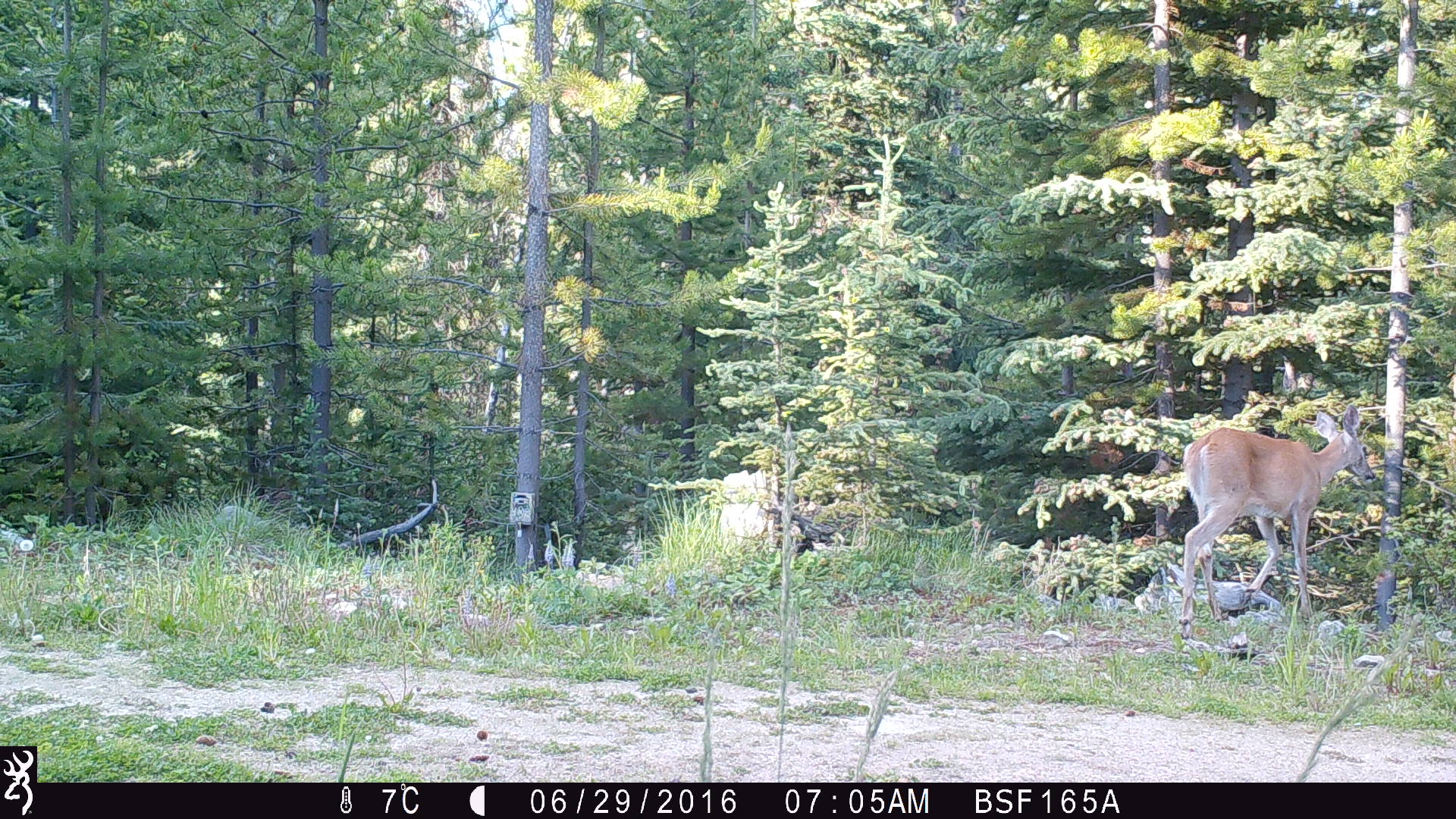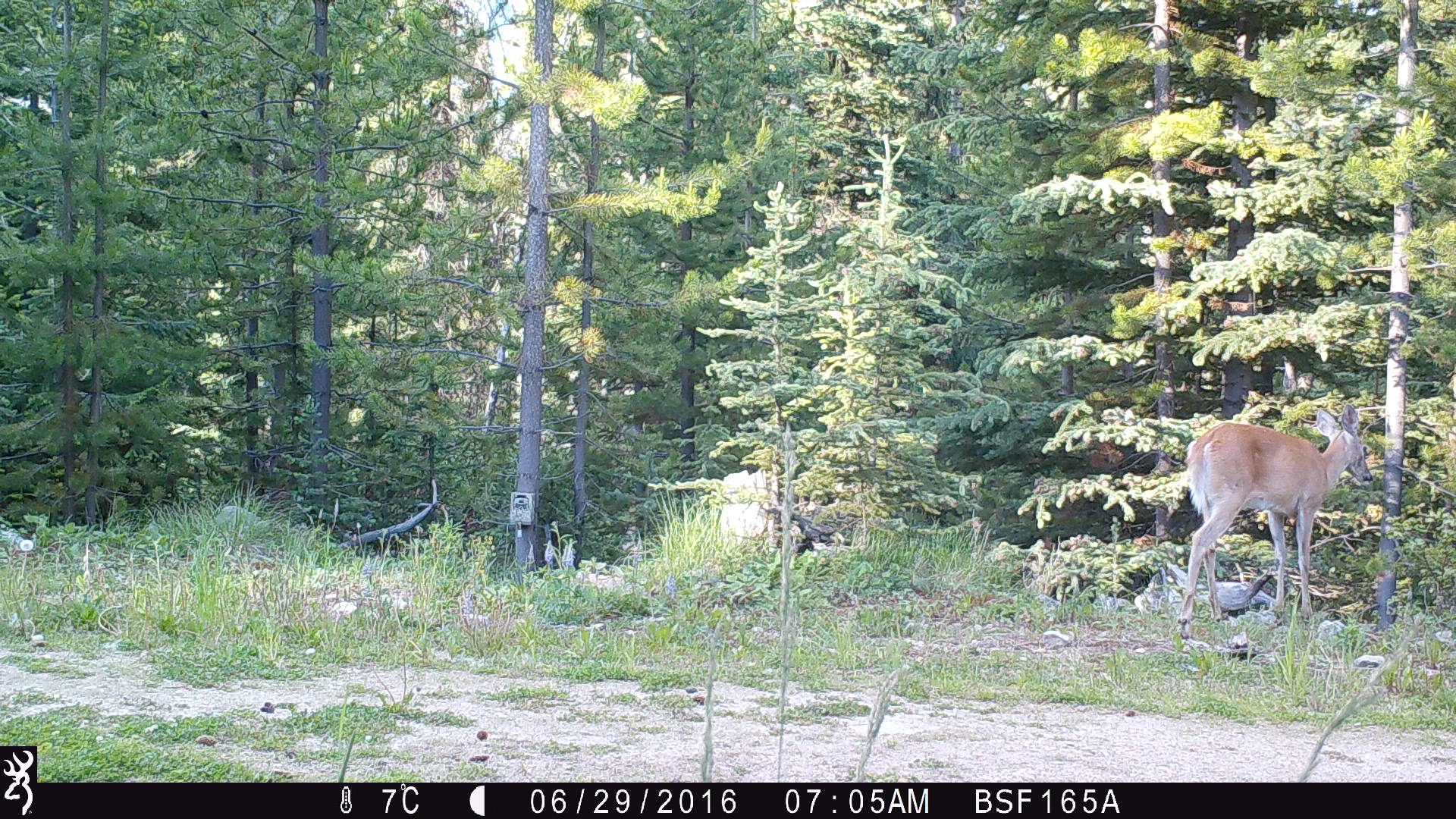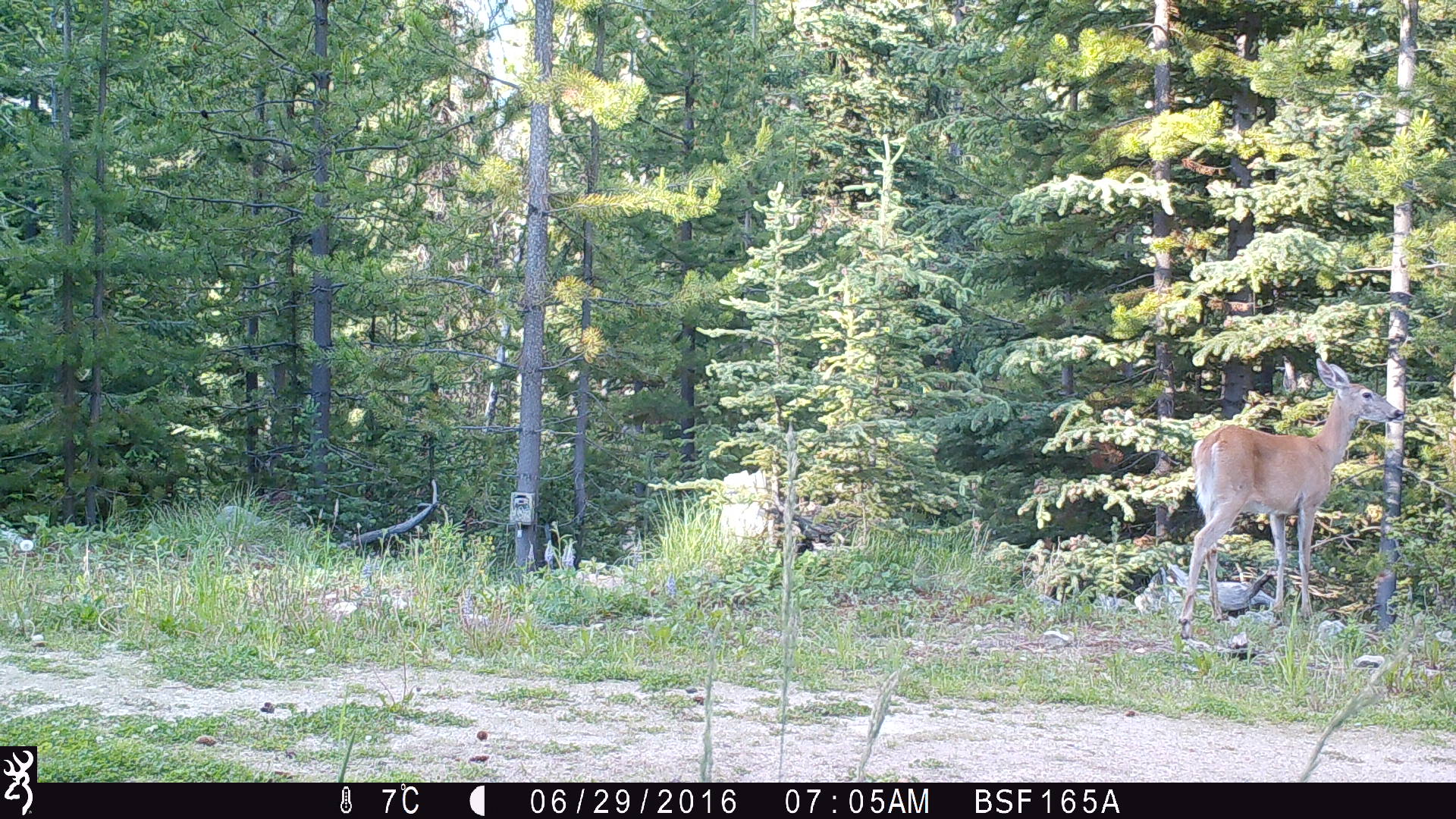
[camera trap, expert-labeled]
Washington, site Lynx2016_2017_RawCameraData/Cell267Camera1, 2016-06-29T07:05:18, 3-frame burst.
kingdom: Animalia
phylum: Chordata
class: Mammalia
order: Artiodactyla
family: Cervidae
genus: Odocoileus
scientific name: Odocoileus virginianus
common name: white-tailed deer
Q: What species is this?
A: Odocoileus virginianus (white-tailed deer).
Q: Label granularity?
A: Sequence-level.